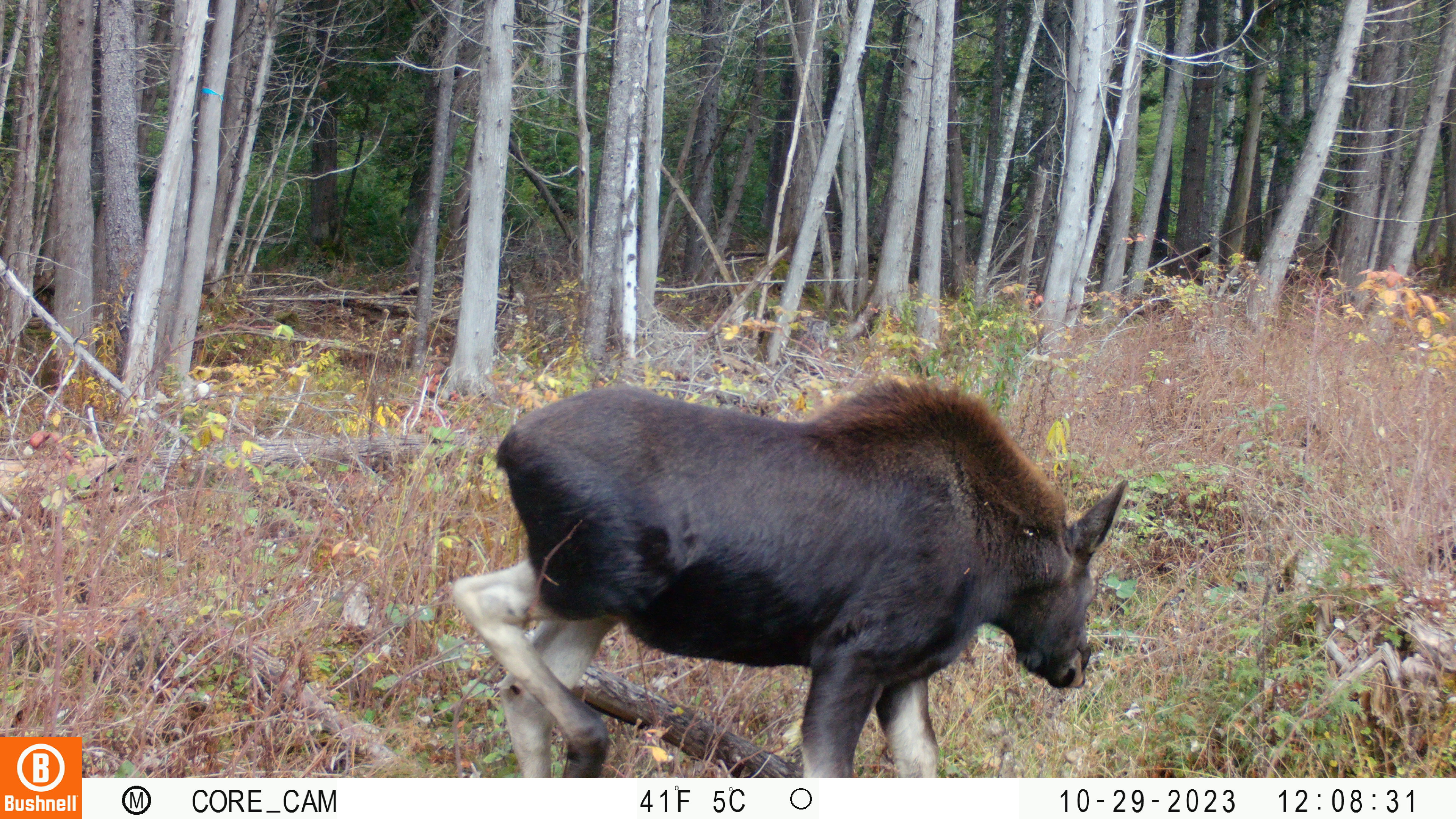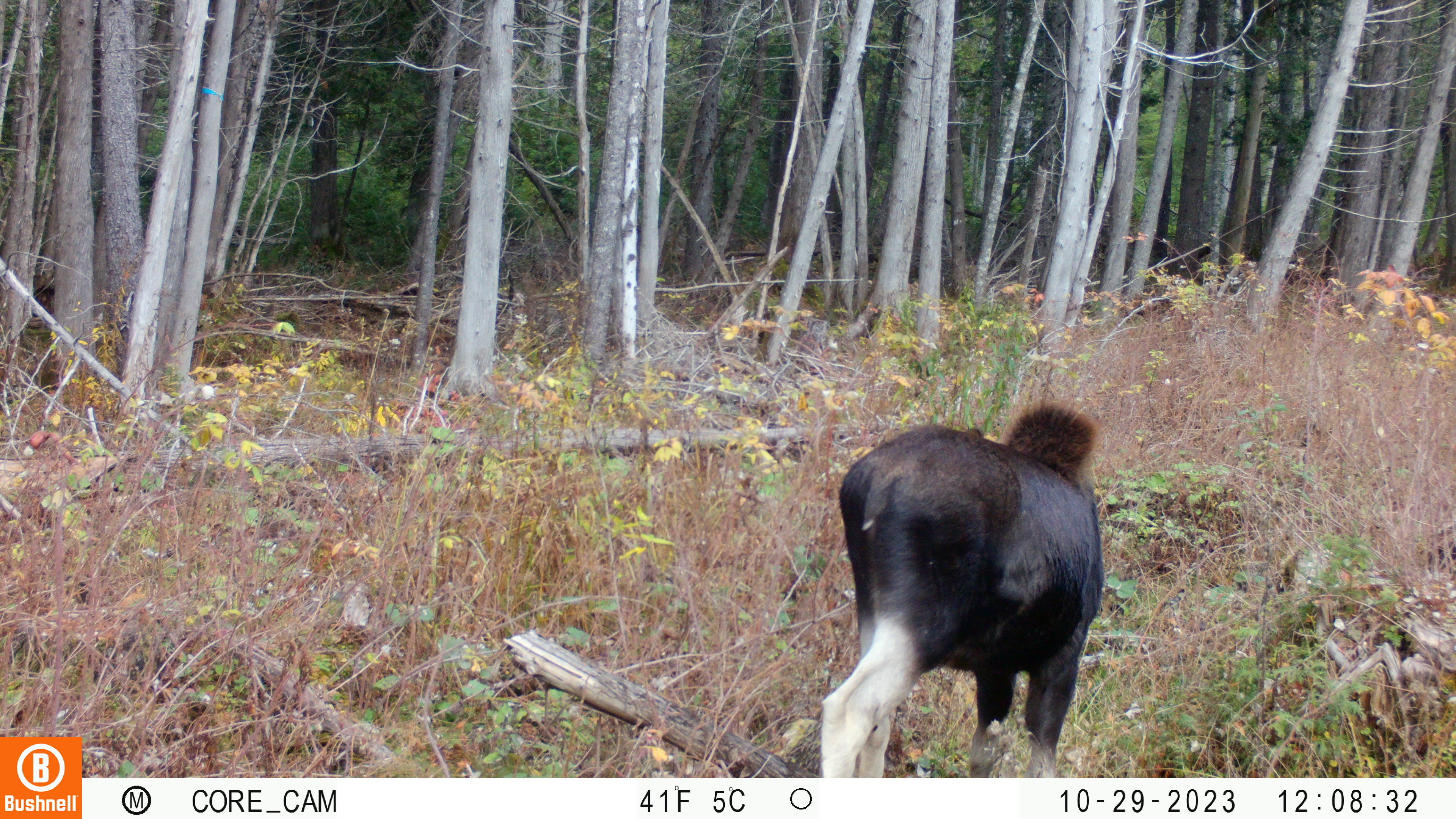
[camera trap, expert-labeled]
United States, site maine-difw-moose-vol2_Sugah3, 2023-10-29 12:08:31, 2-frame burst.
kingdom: Animalia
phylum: Chordata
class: Mammalia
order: Artiodactyla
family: Cervidae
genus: Alces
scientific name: Alces alces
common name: moose